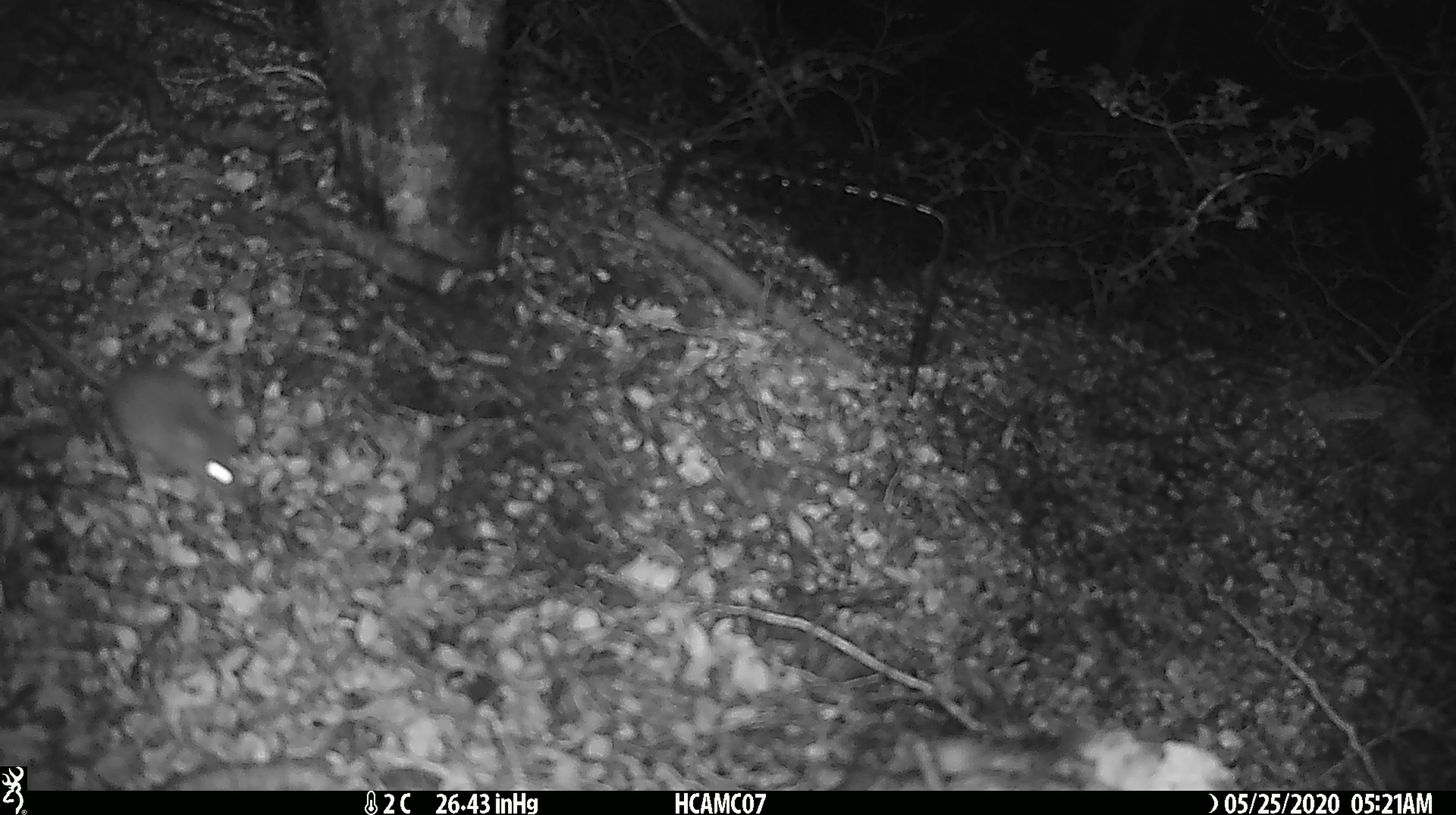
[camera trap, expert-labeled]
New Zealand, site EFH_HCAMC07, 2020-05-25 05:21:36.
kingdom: Animalia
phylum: Chordata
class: Mammalia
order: Rodentia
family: Muridae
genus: Mus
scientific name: Mus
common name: mouse